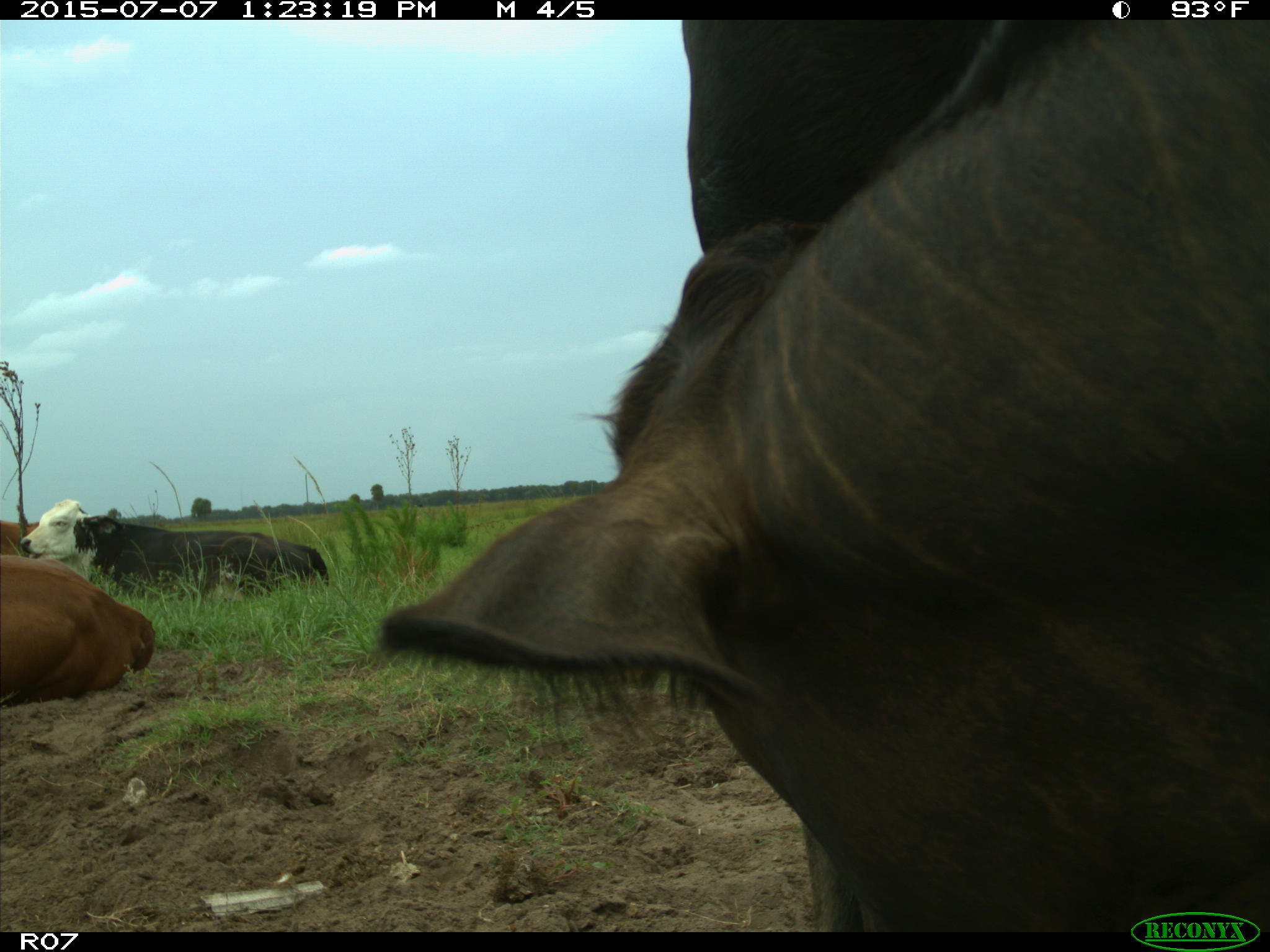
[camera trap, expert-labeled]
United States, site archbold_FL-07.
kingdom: Animalia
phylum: Chordata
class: Mammalia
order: Artiodactyla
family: Bovidae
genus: Bos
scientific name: Bos taurus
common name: domestic cow